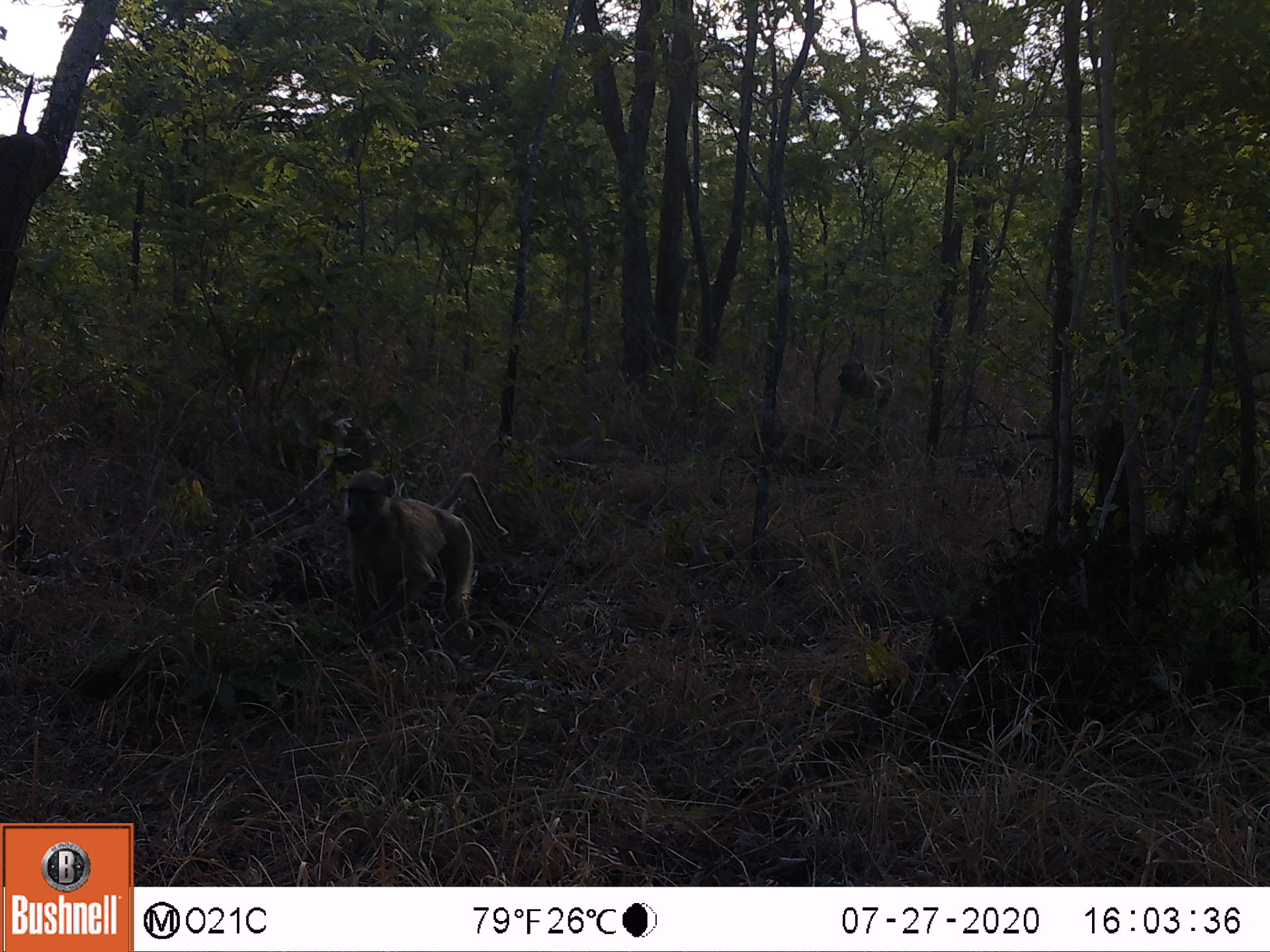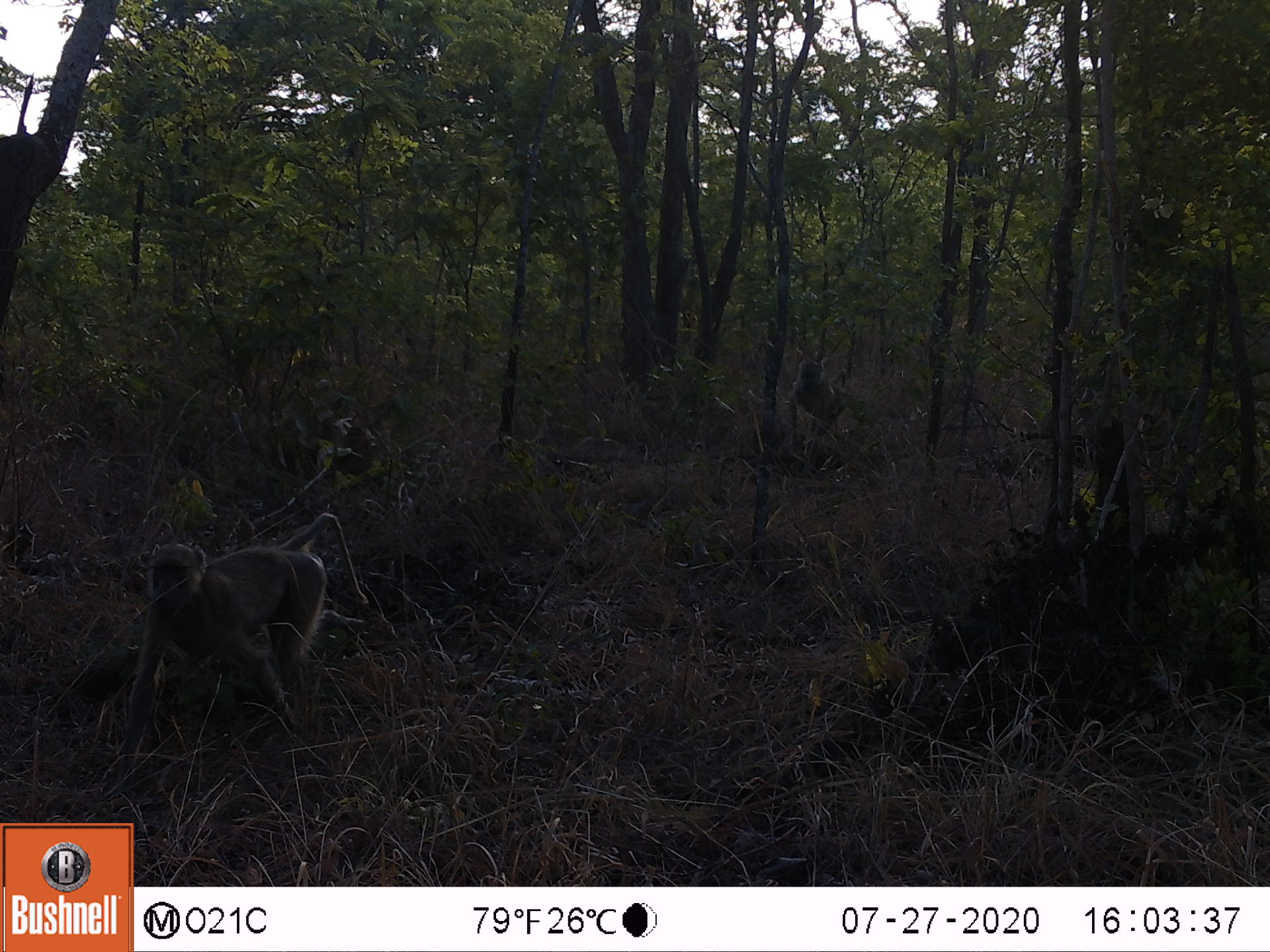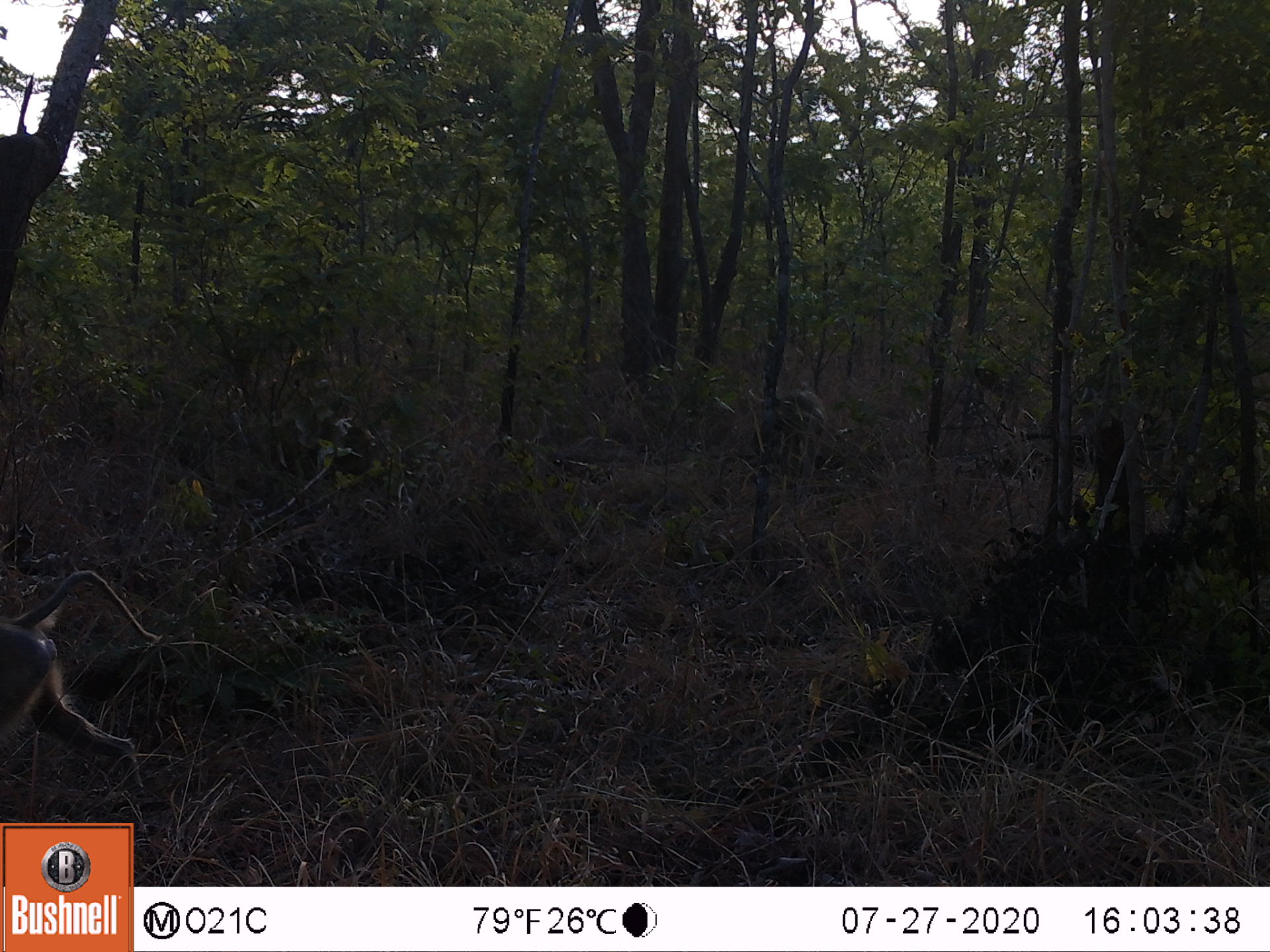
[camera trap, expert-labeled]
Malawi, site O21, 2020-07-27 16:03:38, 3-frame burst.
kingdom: Animalia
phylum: Chordata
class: Mammalia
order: Primates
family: Cercopithecidae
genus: Papio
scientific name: Papio cynocephalus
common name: yellow baboon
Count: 2.